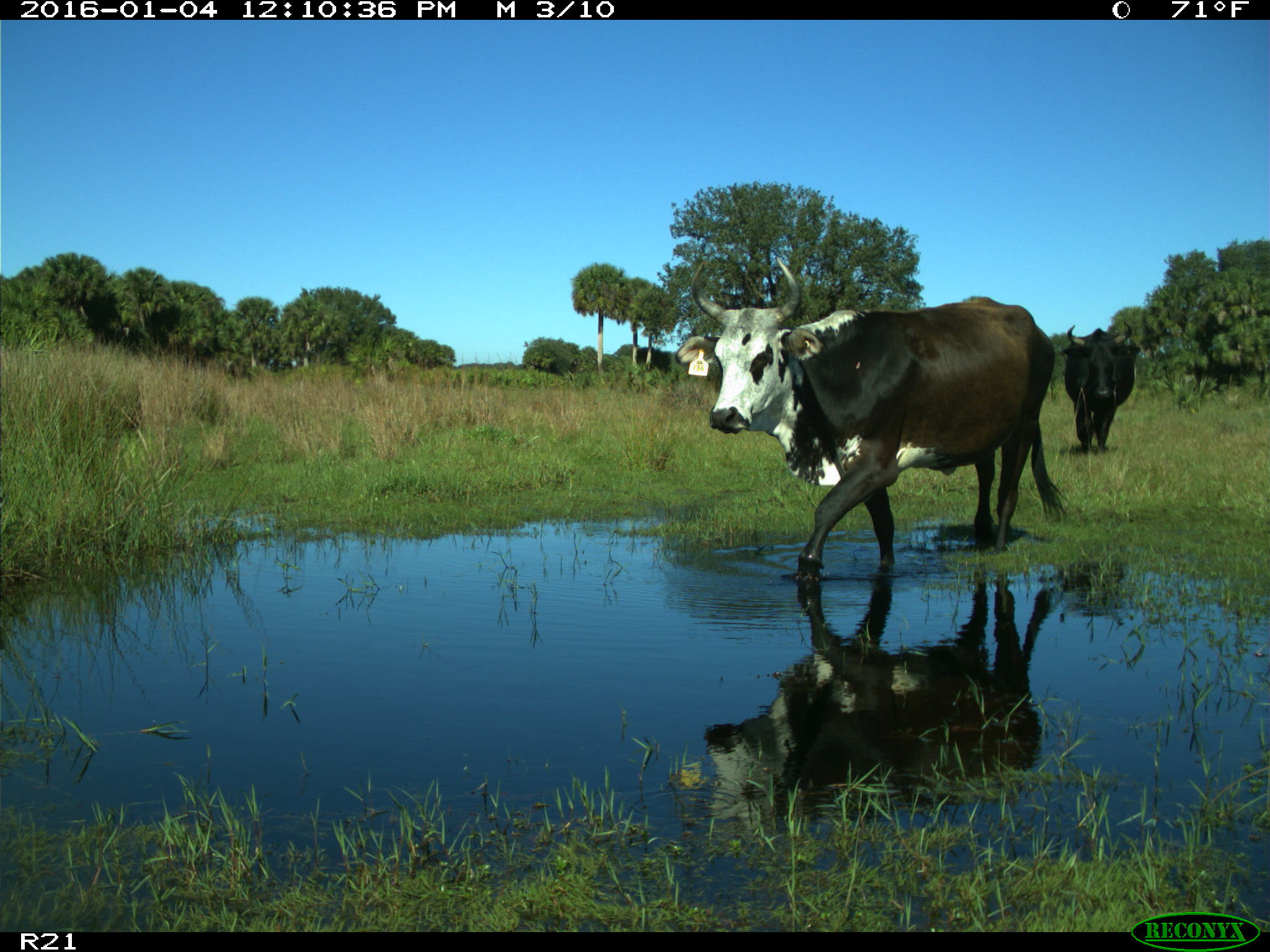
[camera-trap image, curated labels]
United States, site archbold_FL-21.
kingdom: Animalia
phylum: Chordata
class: Mammalia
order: Artiodactyla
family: Bovidae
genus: Bos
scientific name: Bos taurus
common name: domestic cow